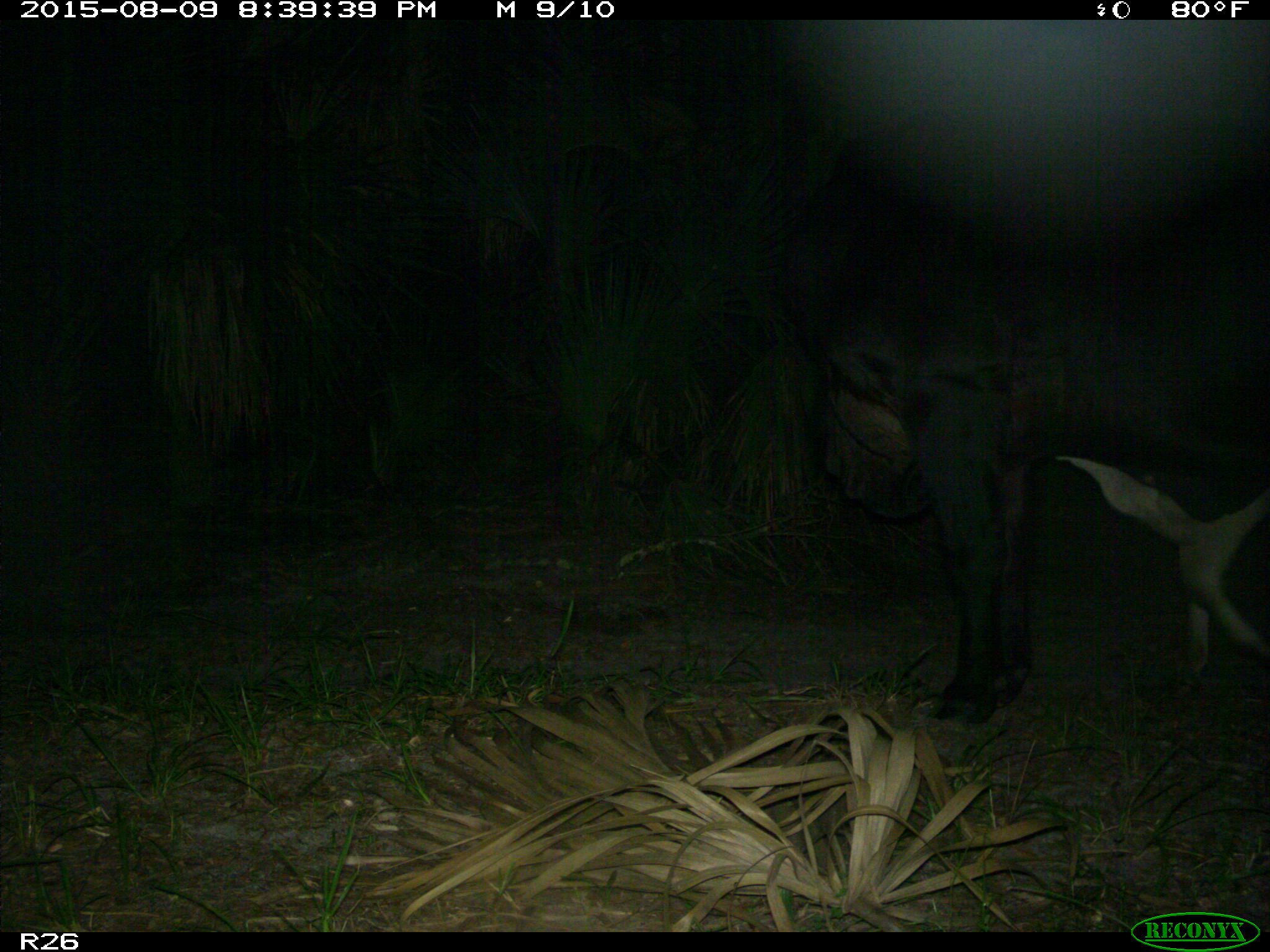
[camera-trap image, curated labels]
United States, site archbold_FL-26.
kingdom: Animalia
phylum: Chordata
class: Mammalia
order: Artiodactyla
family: Bovidae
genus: Bos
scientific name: Bos taurus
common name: domestic cow